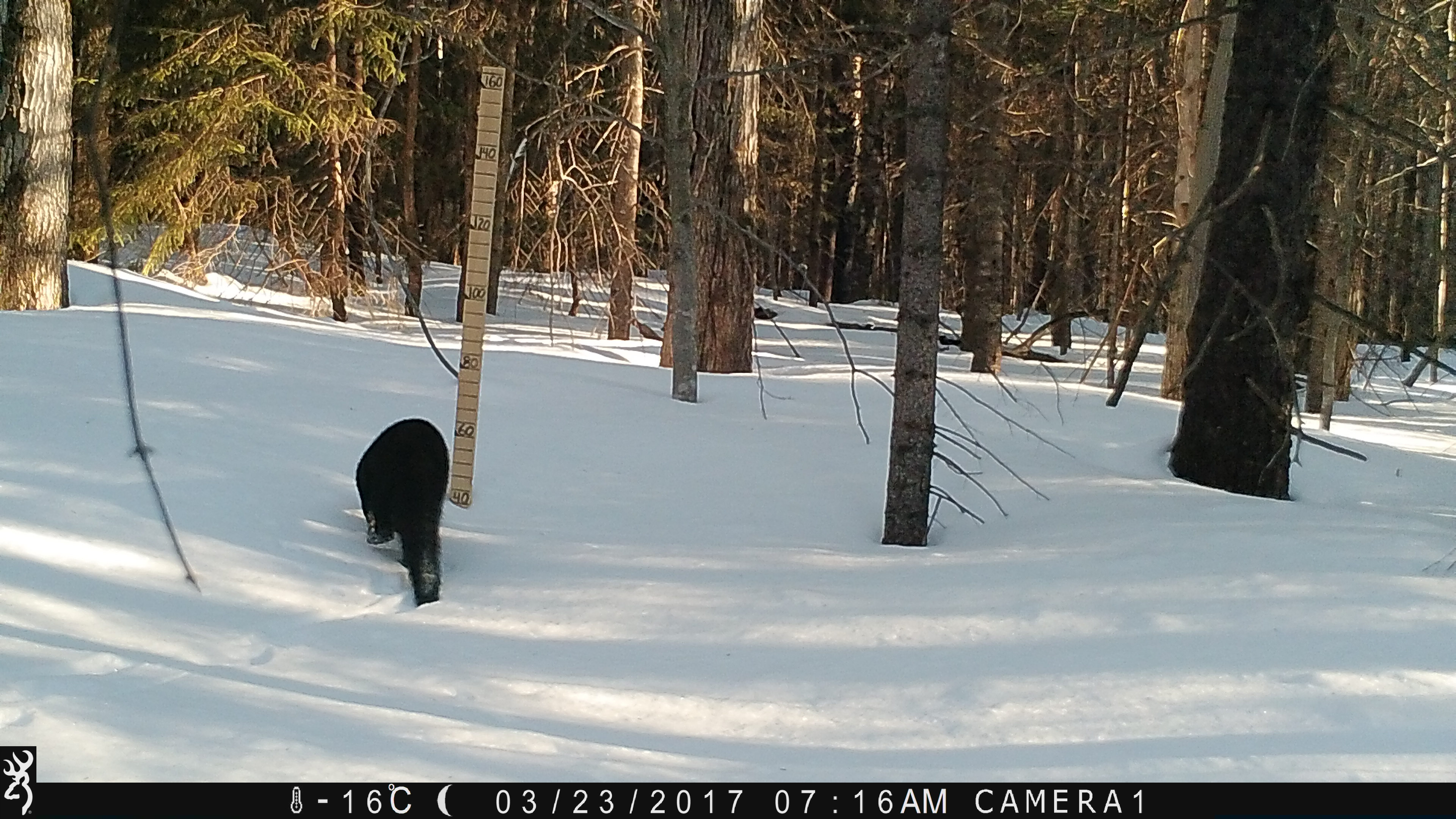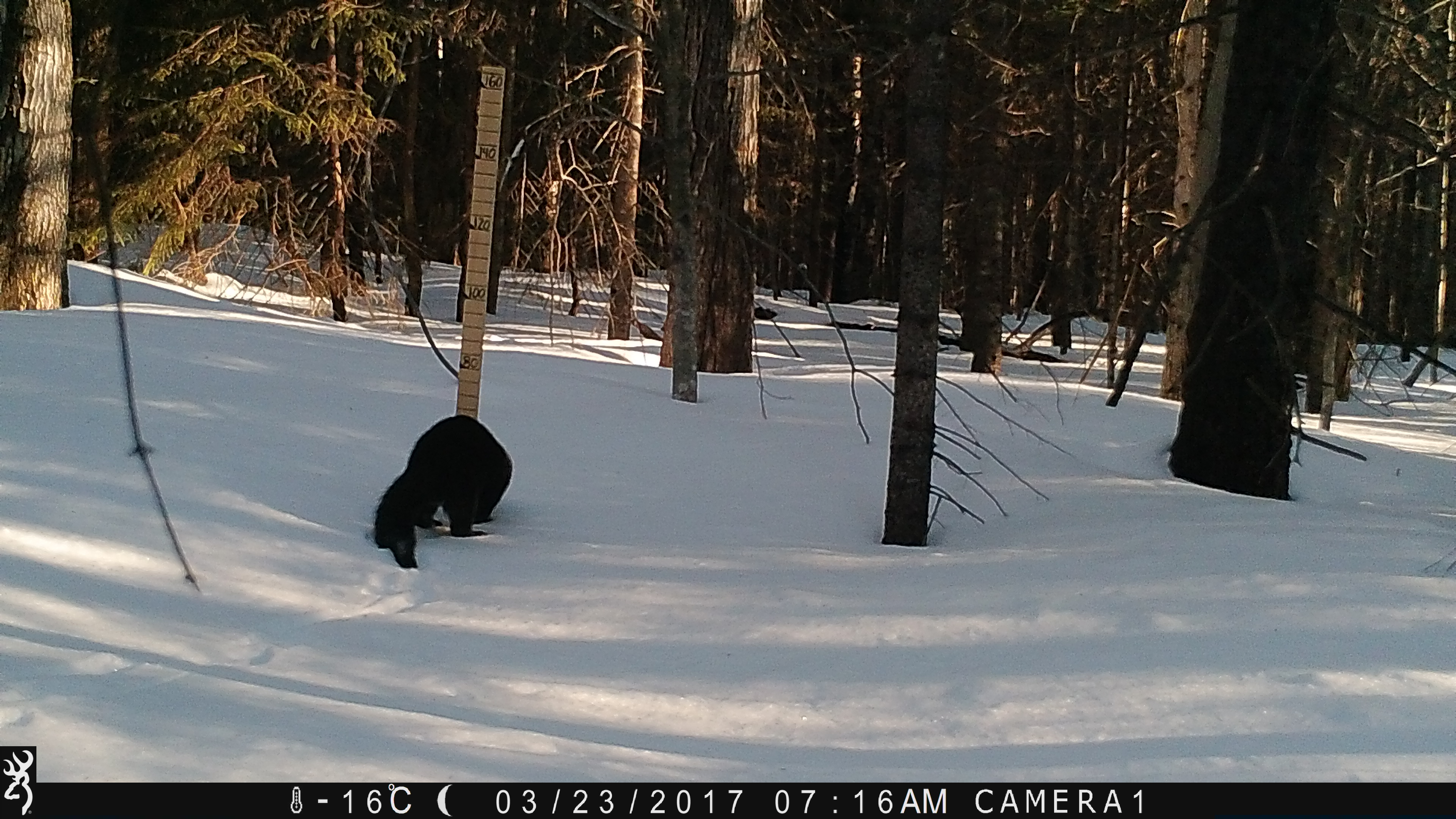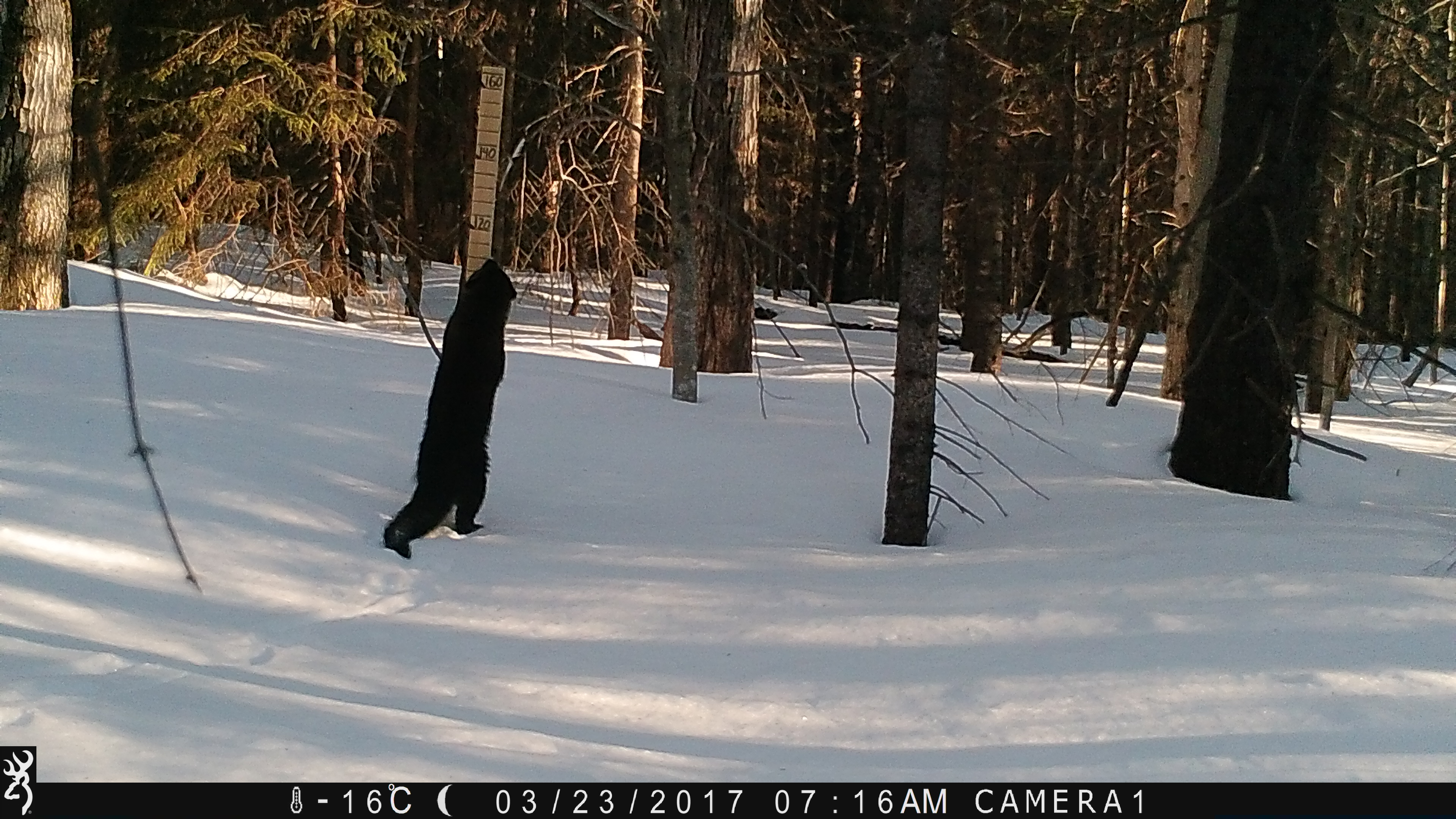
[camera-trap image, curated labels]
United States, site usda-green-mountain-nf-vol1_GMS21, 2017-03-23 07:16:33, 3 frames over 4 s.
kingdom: Animalia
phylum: Chordata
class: Mammalia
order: Carnivora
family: Mustelidae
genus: Pekania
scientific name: Pekania pennanti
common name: fisher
Fisher (Pekania pennanti).